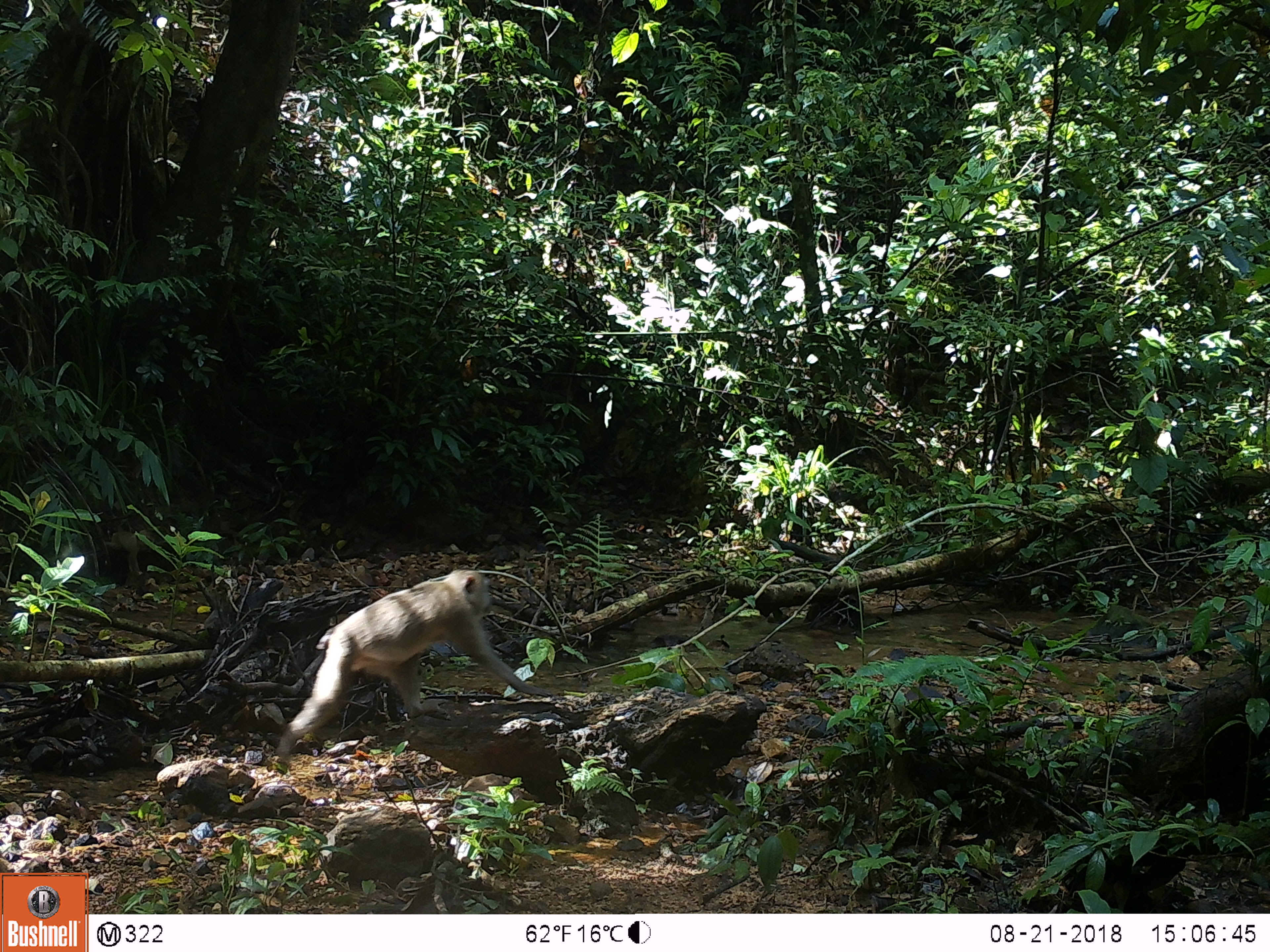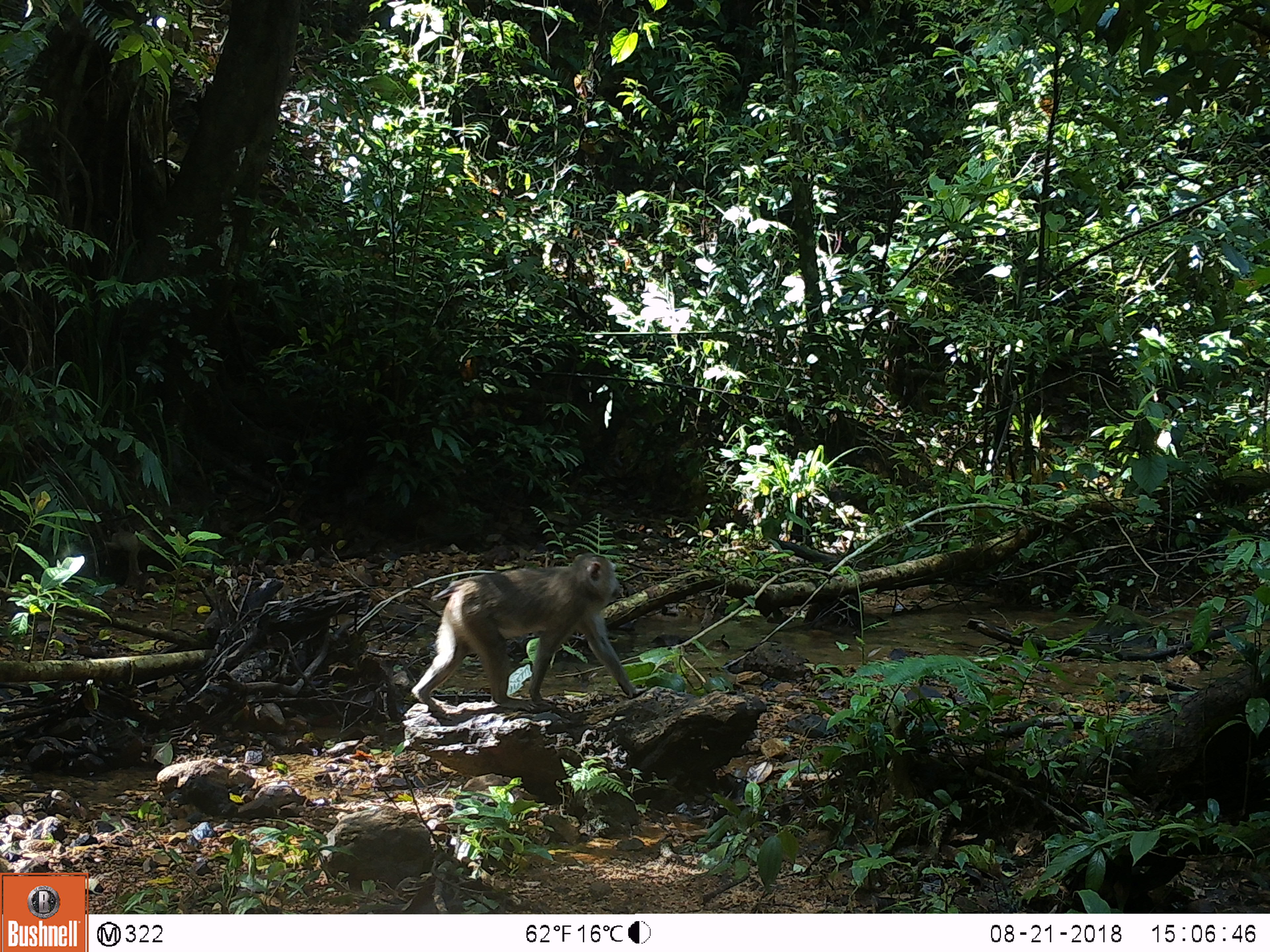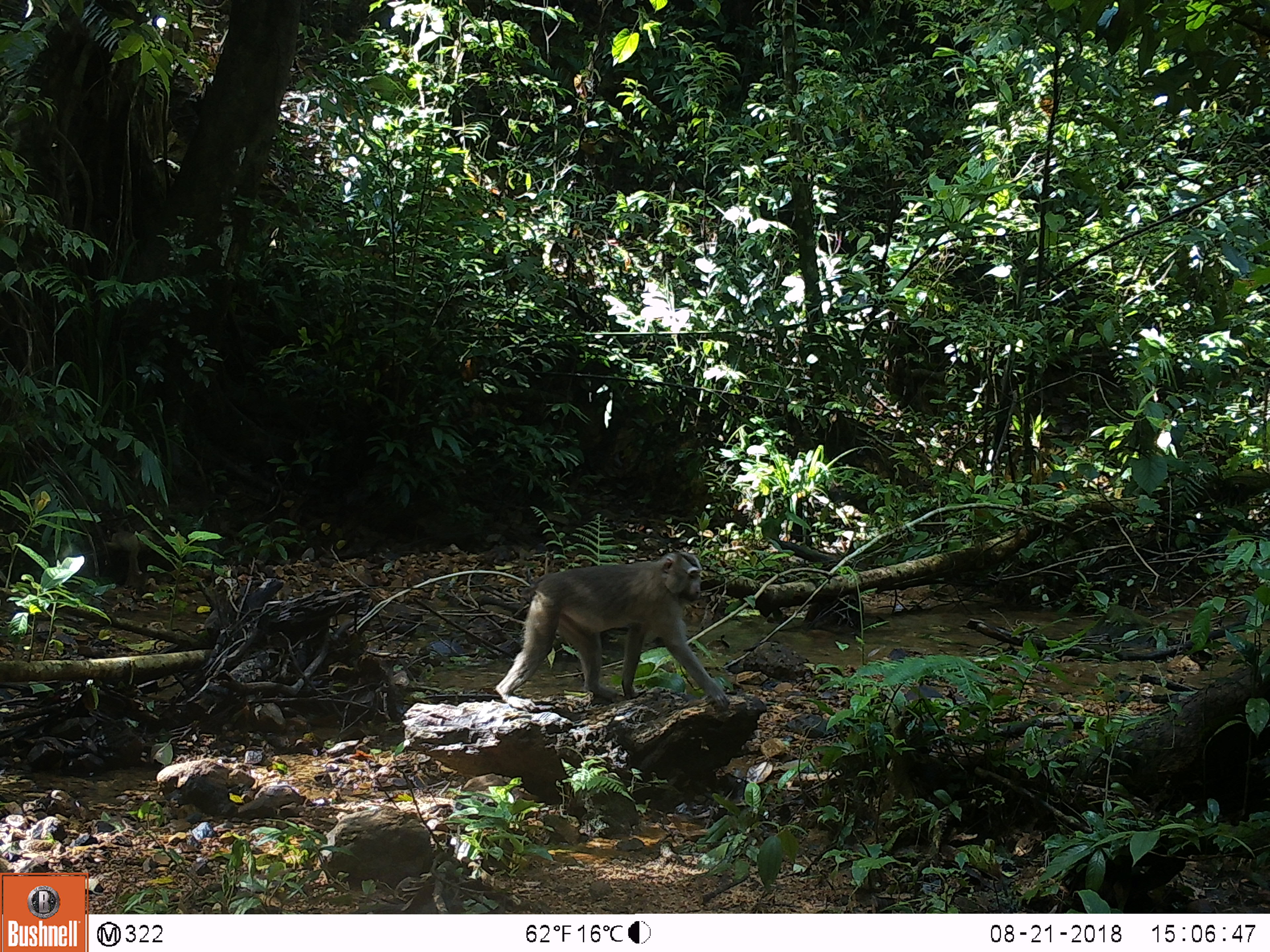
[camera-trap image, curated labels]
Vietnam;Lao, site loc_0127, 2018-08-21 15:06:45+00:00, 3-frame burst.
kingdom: Animalia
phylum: Chordata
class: Mammalia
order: Primates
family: Cercopithecidae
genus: Macaca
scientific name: Macaca nemestrina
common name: pig-tailed macaque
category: pig tailed macaque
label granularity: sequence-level